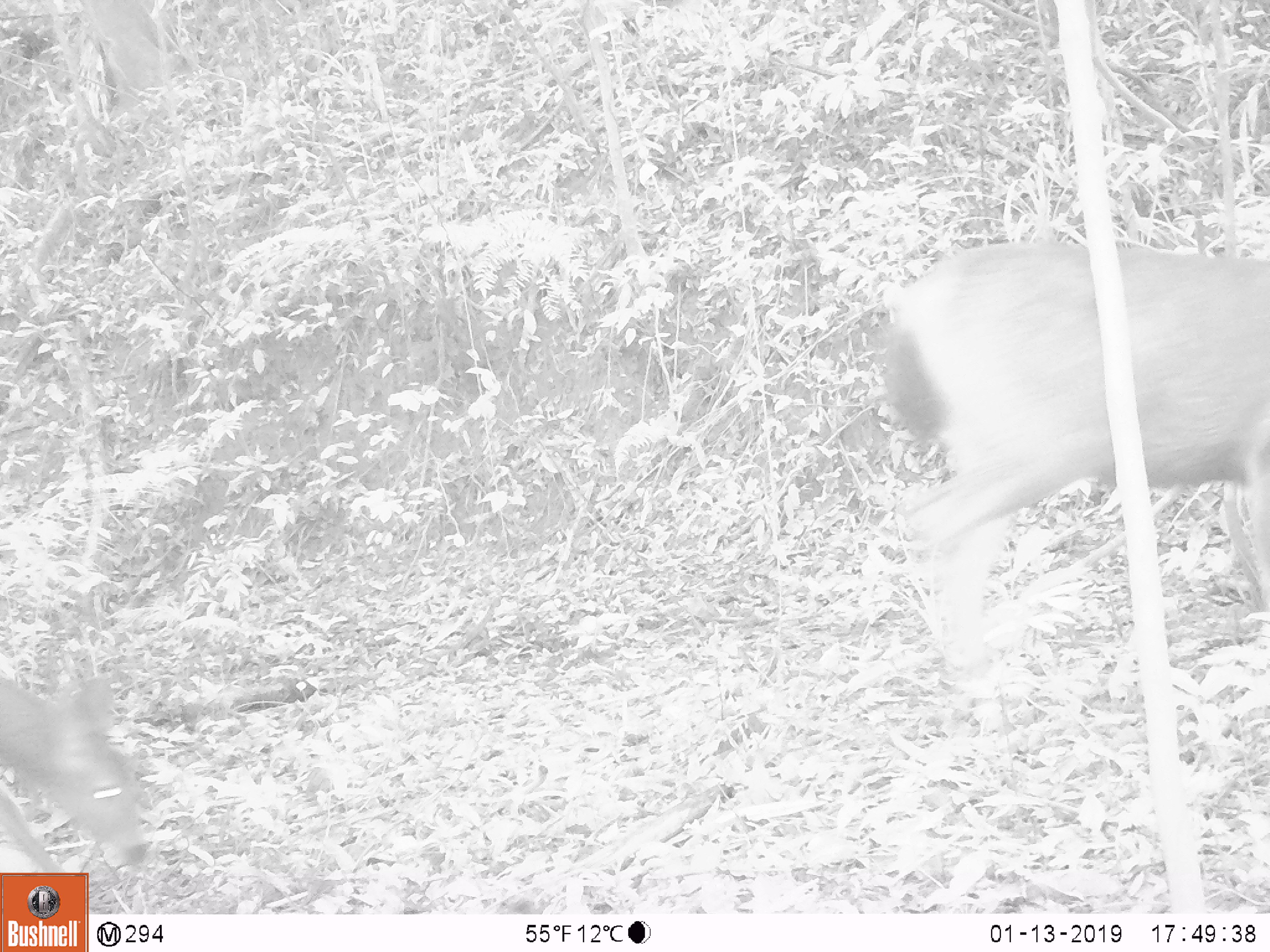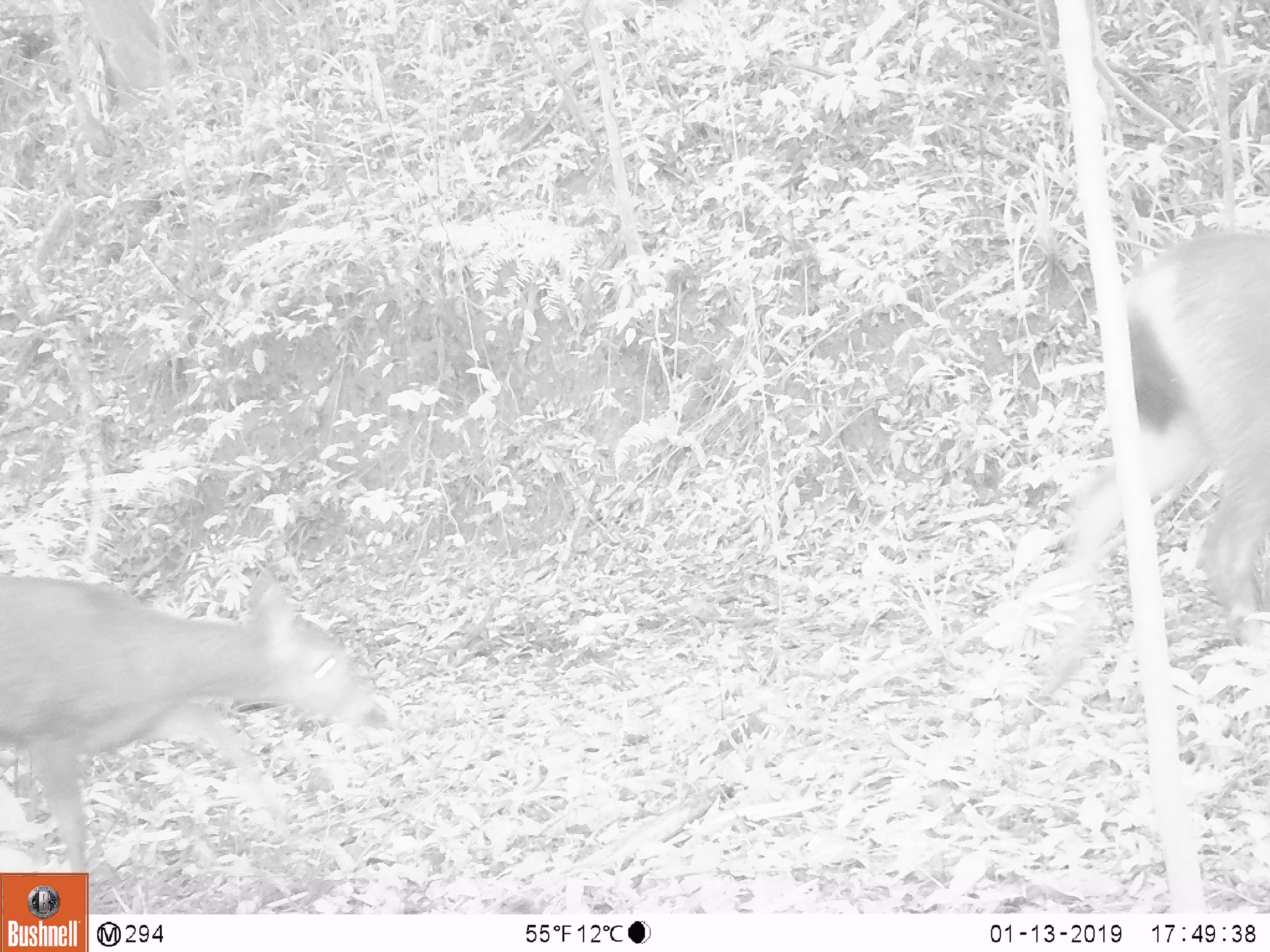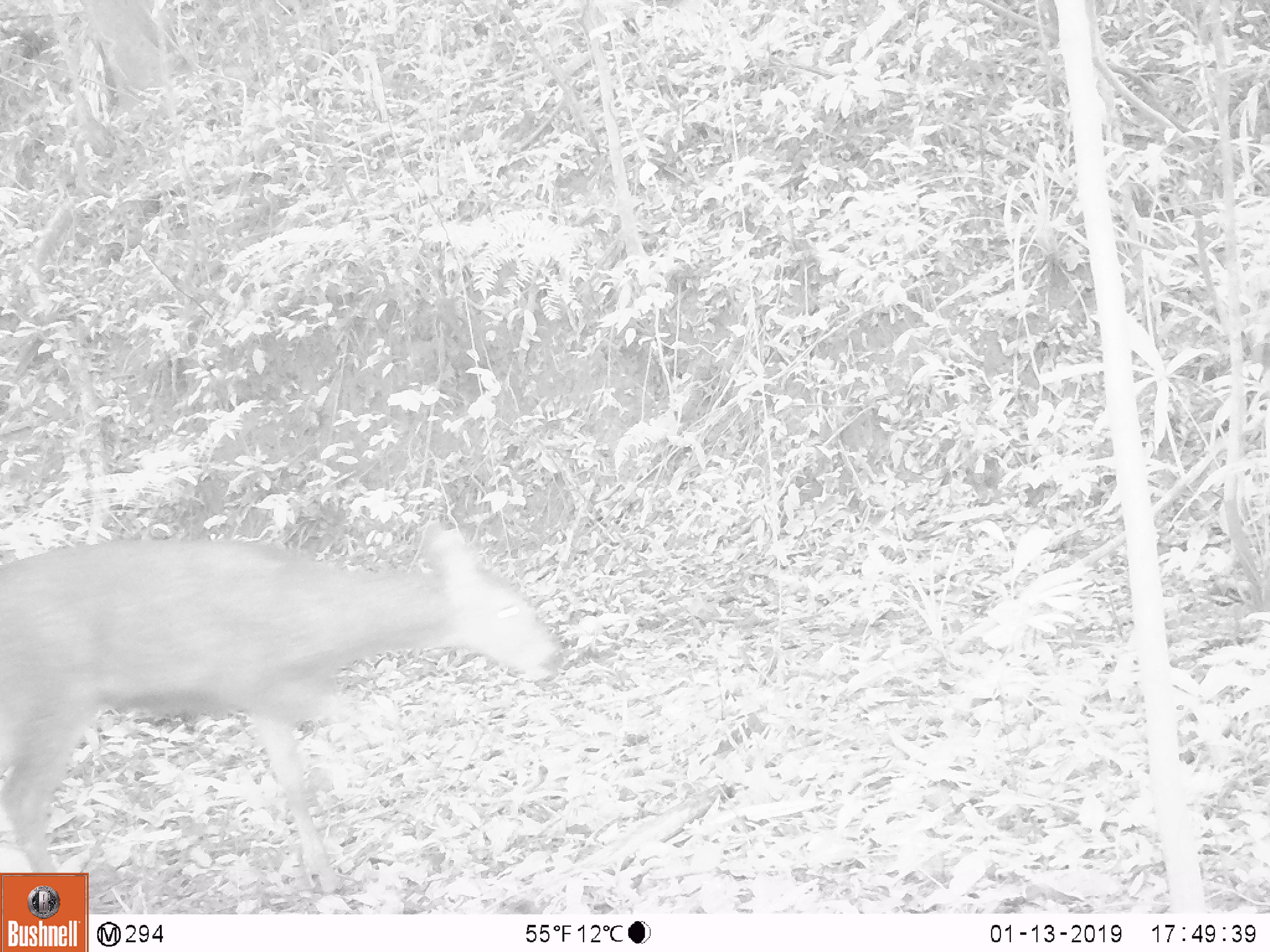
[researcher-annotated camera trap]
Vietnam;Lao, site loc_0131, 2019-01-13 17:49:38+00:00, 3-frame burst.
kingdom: Animalia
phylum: Chordata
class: Mammalia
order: Artiodactyla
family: Cervidae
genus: Rusa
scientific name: Rusa unicolor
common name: sambar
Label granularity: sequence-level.